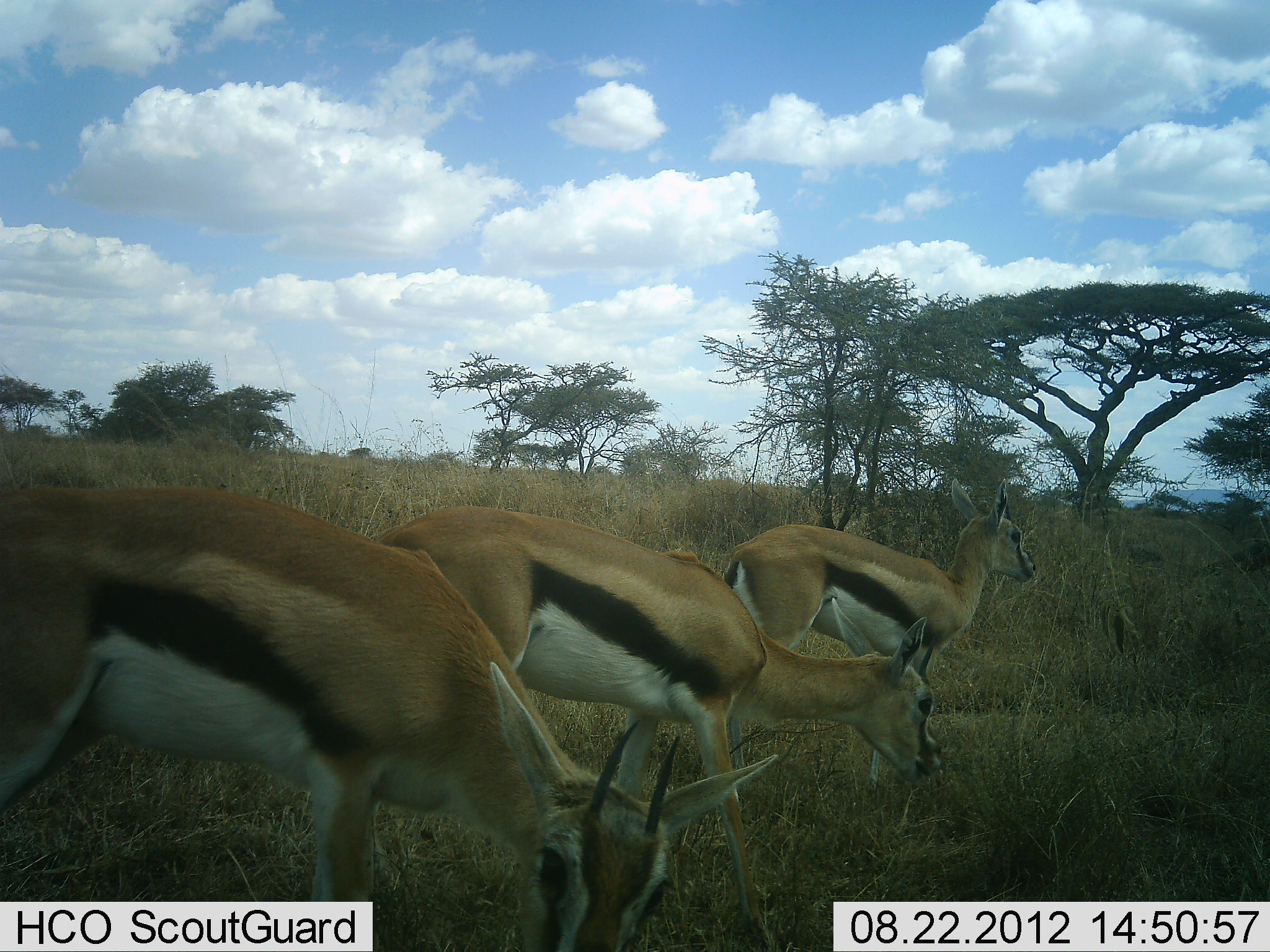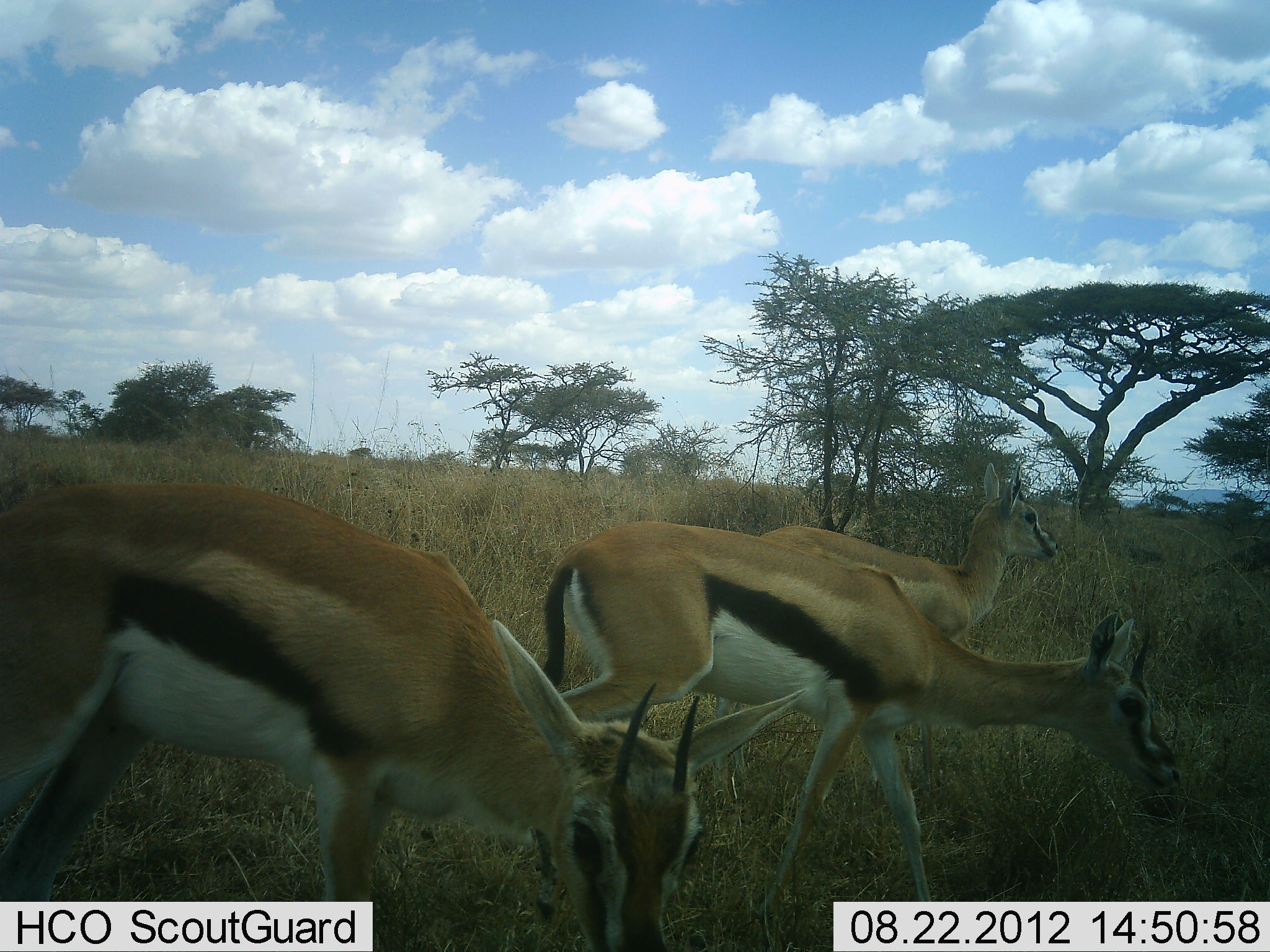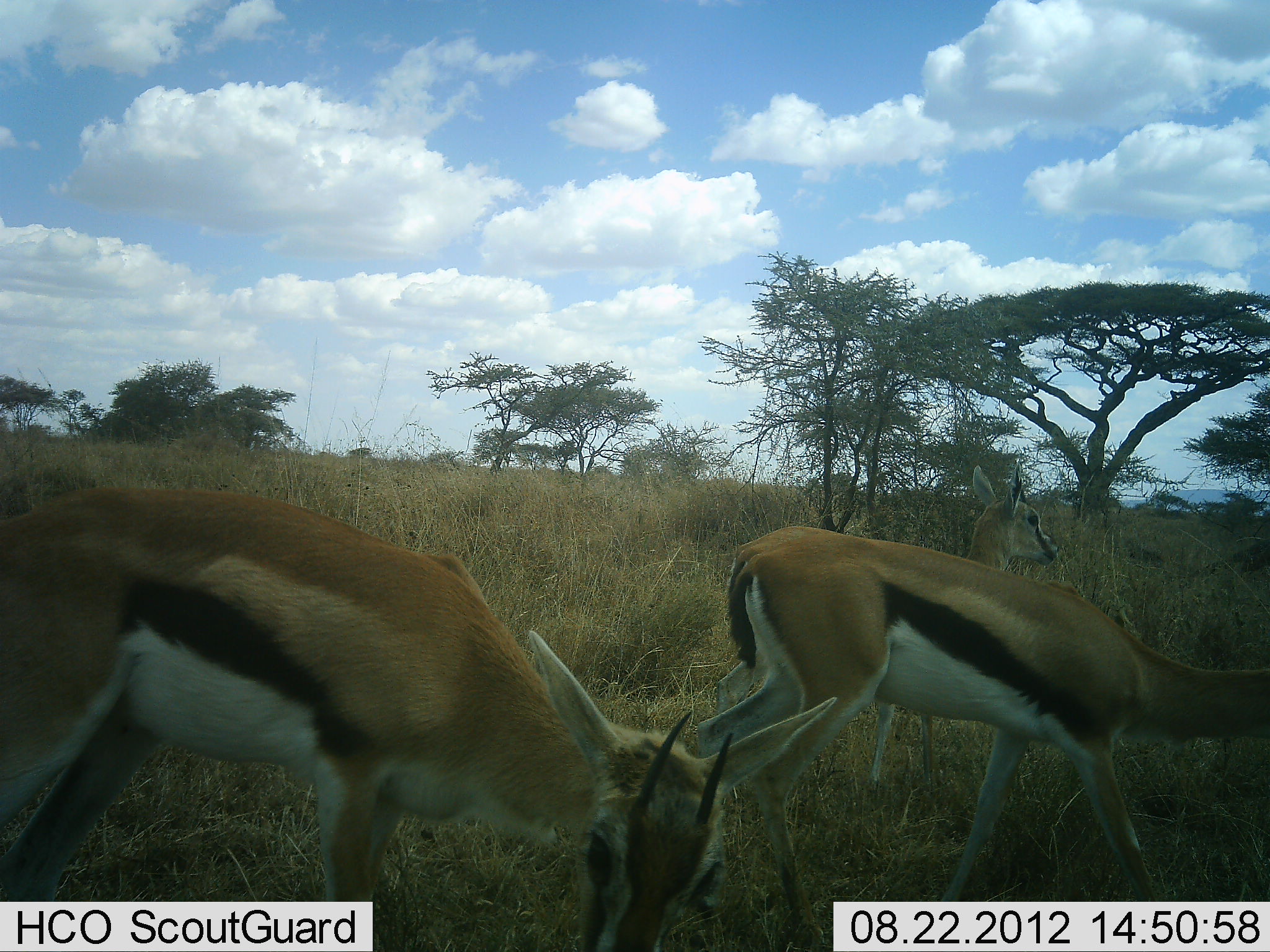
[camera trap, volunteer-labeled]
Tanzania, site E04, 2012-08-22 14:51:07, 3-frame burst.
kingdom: Animalia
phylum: Chordata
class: Mammalia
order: Artiodactyla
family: Bovidae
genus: Eudorcas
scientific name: Eudorcas thomsonii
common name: thomson's gazelle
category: gazellethomsons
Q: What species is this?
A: Gazellethomsons (thomson's gazelle) (Eudorcas thomsonii).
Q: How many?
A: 3.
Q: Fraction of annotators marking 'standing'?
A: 70%.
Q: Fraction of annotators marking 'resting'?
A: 0%.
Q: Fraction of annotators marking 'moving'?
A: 80%.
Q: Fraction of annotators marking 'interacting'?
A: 0%.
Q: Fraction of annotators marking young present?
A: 0%.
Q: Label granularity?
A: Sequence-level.